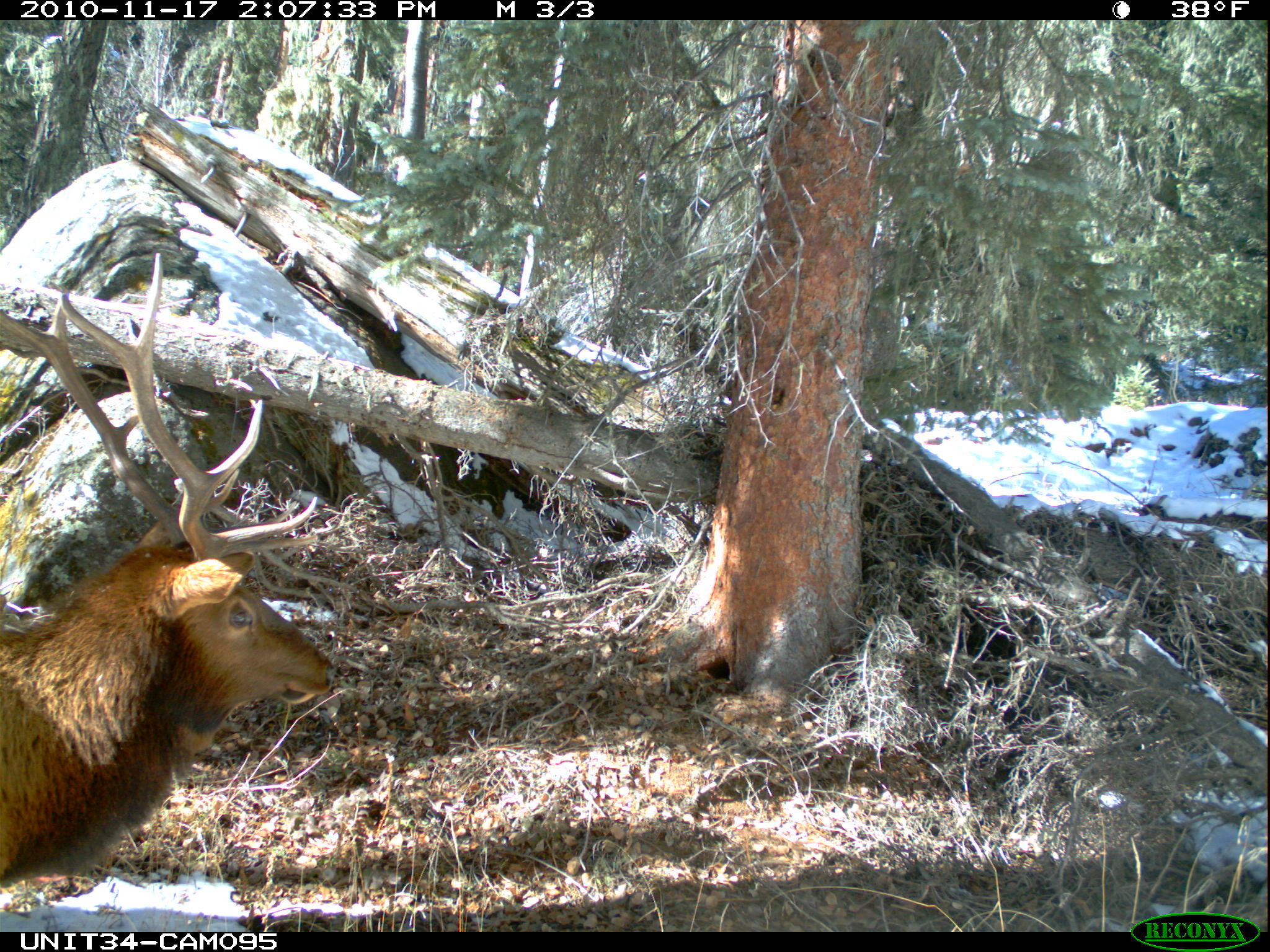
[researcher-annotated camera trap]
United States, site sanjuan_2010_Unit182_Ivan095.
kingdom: Animalia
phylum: Chordata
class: Mammalia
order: Artiodactyla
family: Cervidae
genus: Cervus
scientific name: Cervus elaphus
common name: red deer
Cervus elaphus (red deer).